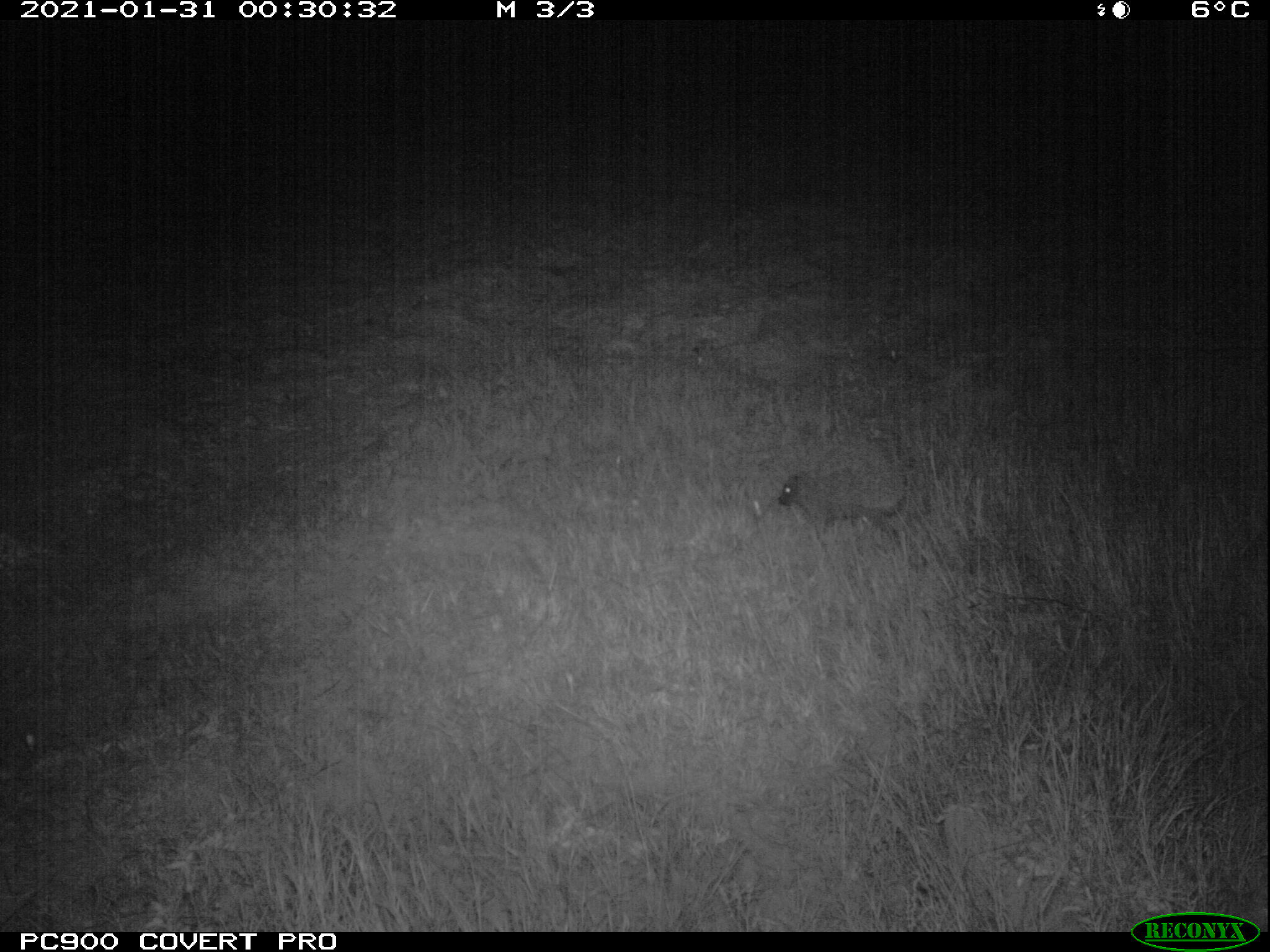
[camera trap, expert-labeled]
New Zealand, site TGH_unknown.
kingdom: Animalia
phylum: Chordata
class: Mammalia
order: Eulipotyphla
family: Erinaceidae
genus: Erinaceus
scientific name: Erinaceus europaeus europaeus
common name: european hedgehog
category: hedgehog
Hedgehog (european hedgehog) (Erinaceus europaeus europaeus).